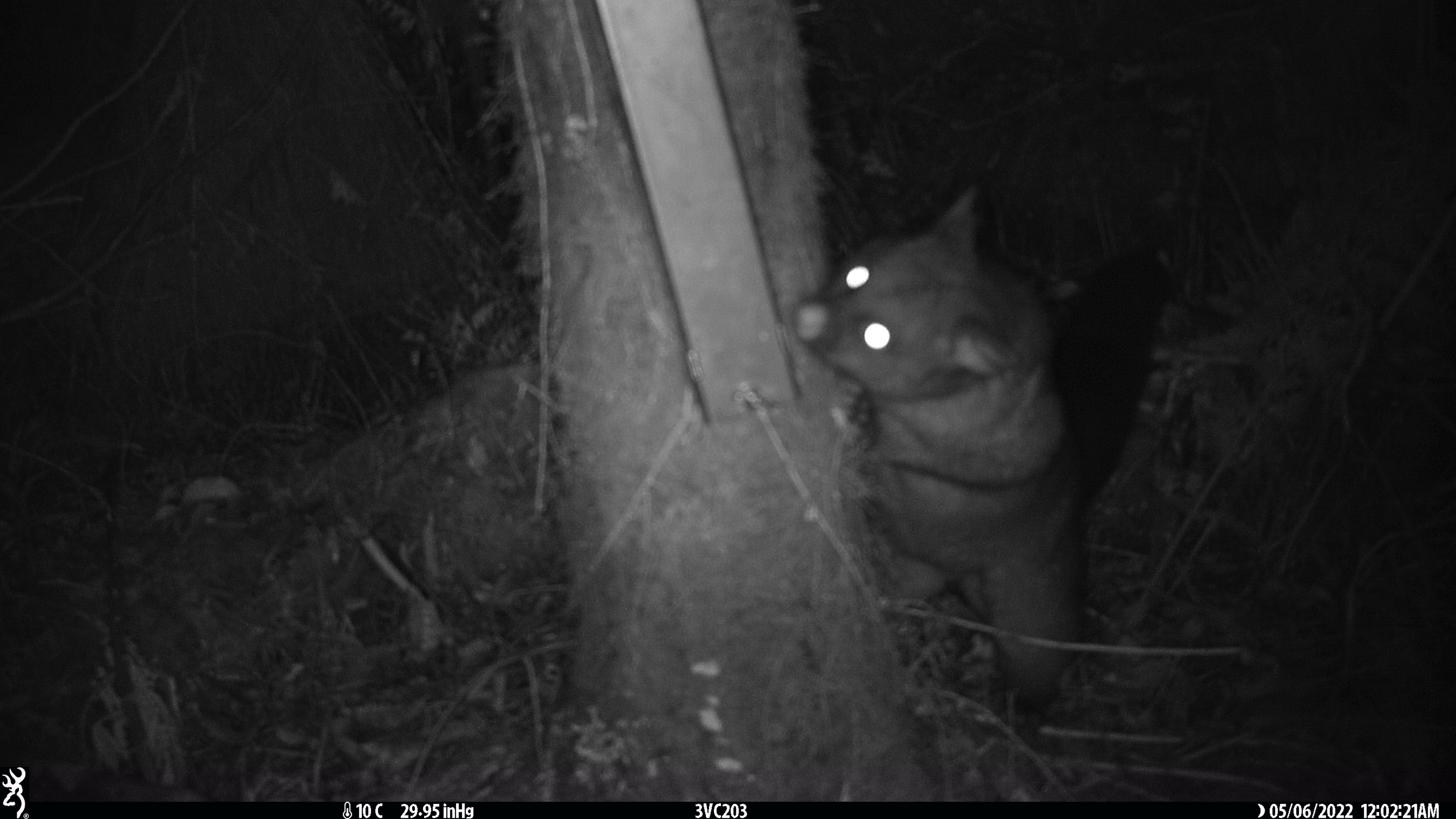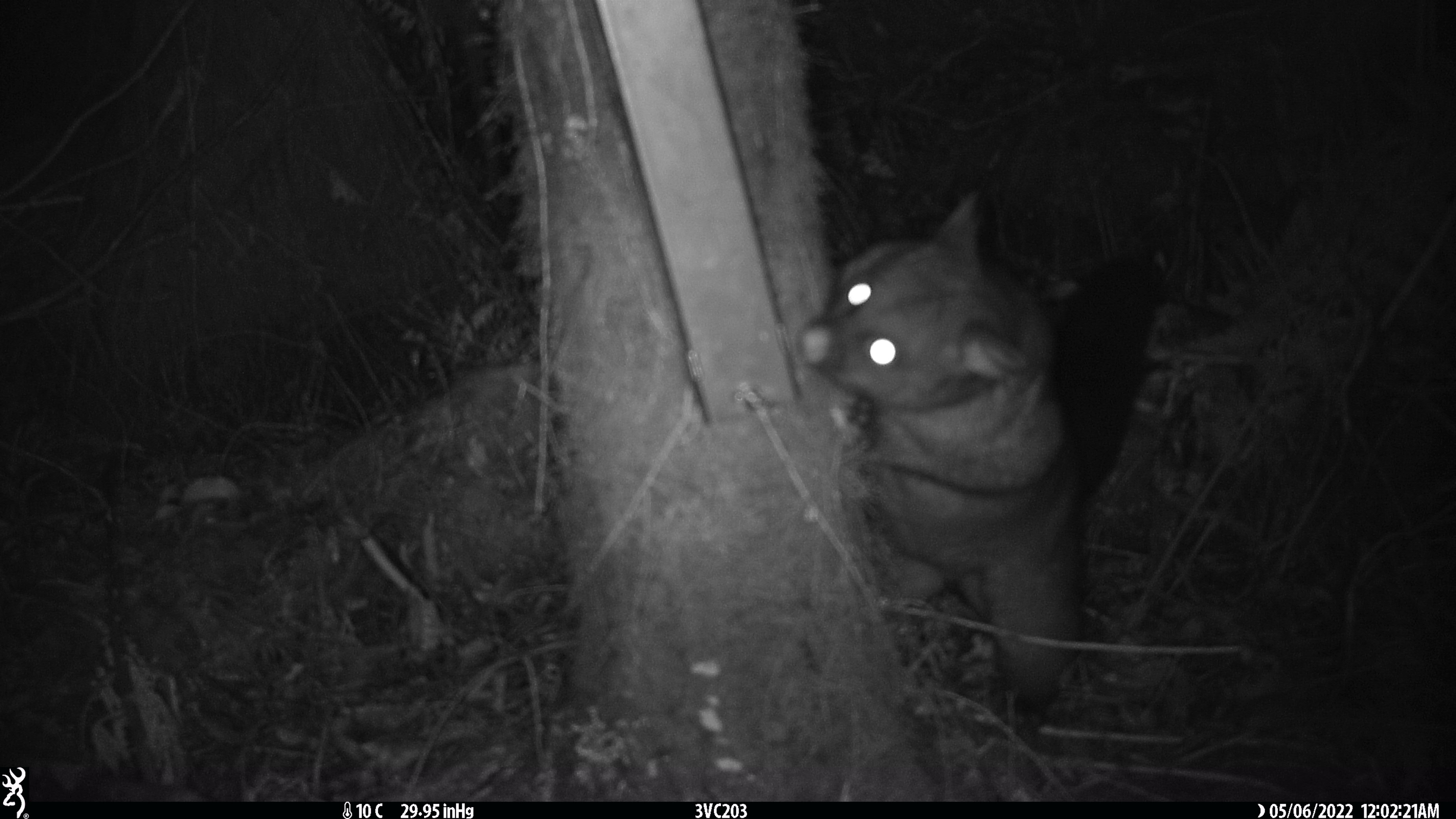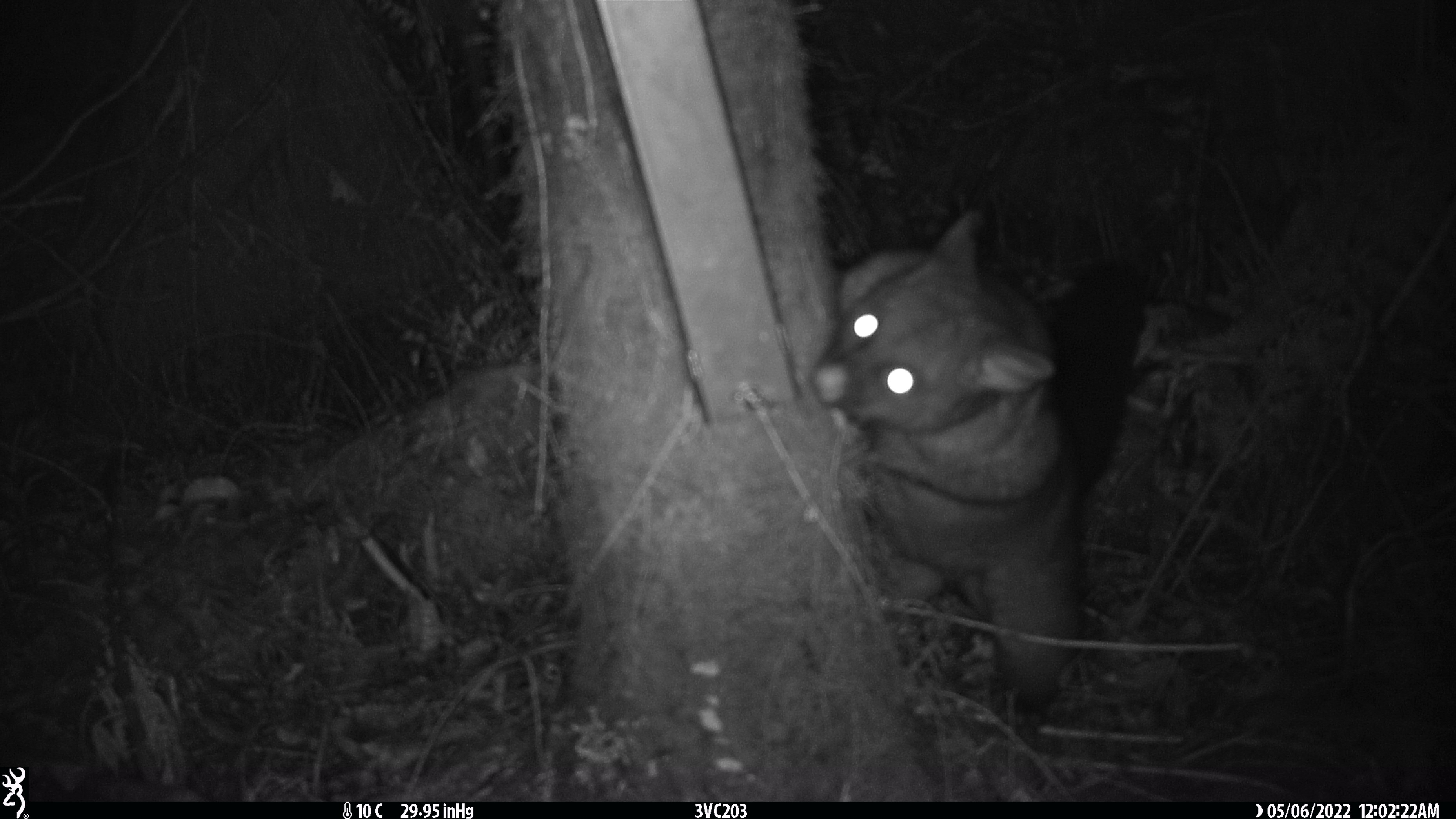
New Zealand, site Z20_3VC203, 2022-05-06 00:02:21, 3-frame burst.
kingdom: Animalia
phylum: Chordata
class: Mammalia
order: Diprotodontia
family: Phalangeridae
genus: Trichosurus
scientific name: Trichosurus vulpecula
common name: common brushtail possum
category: possum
Possum (common brushtail possum) (Trichosurus vulpecula).